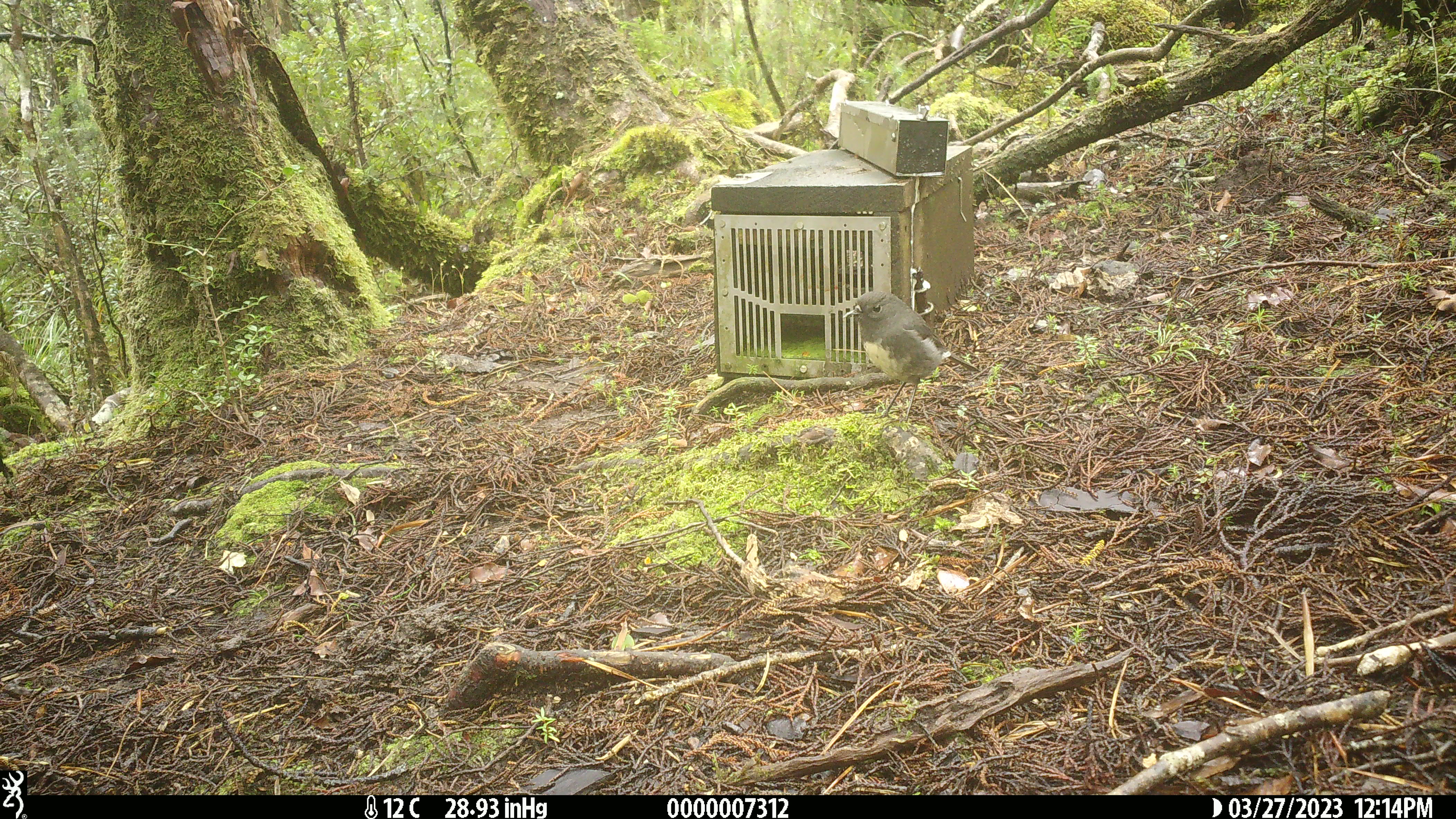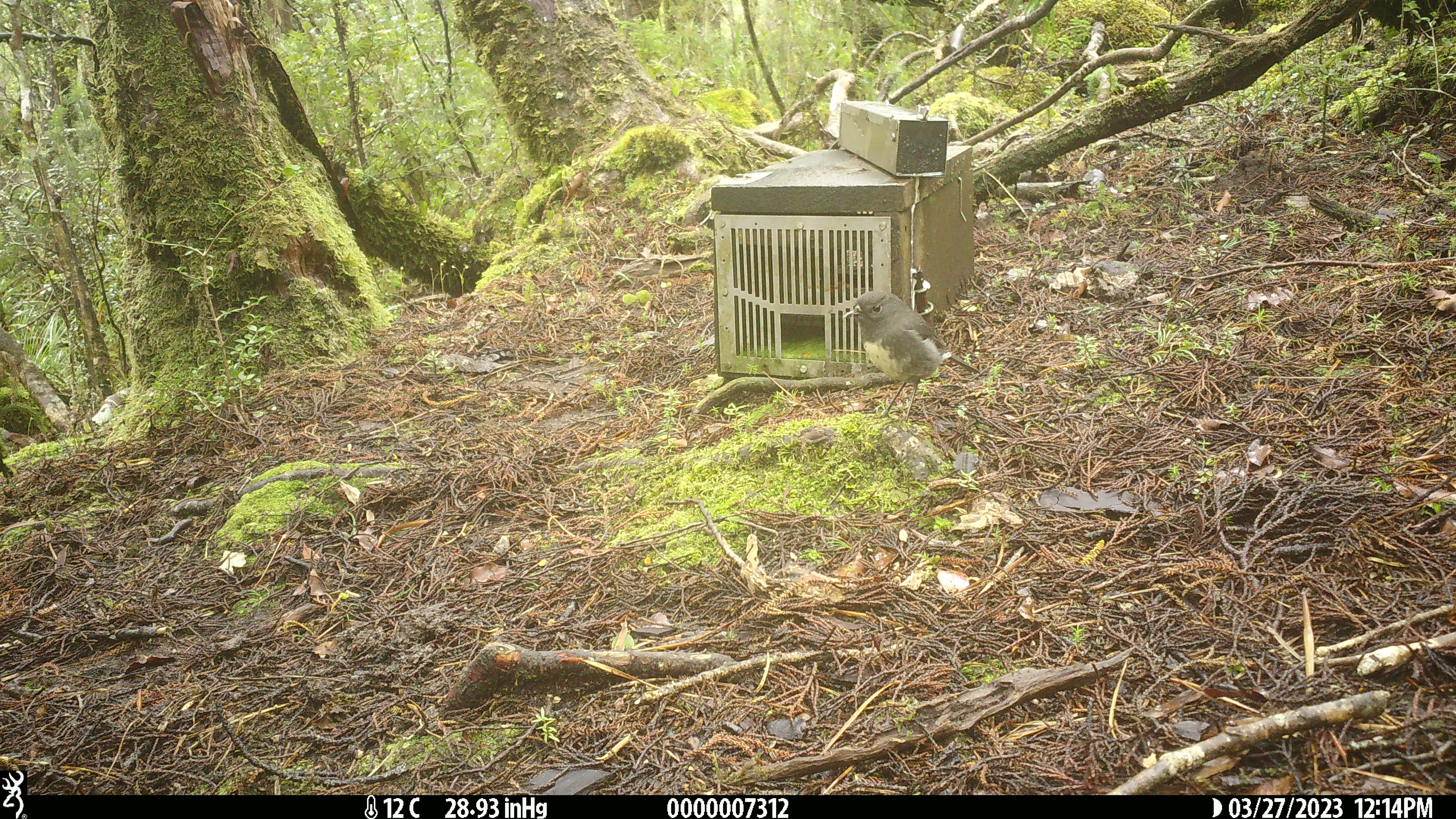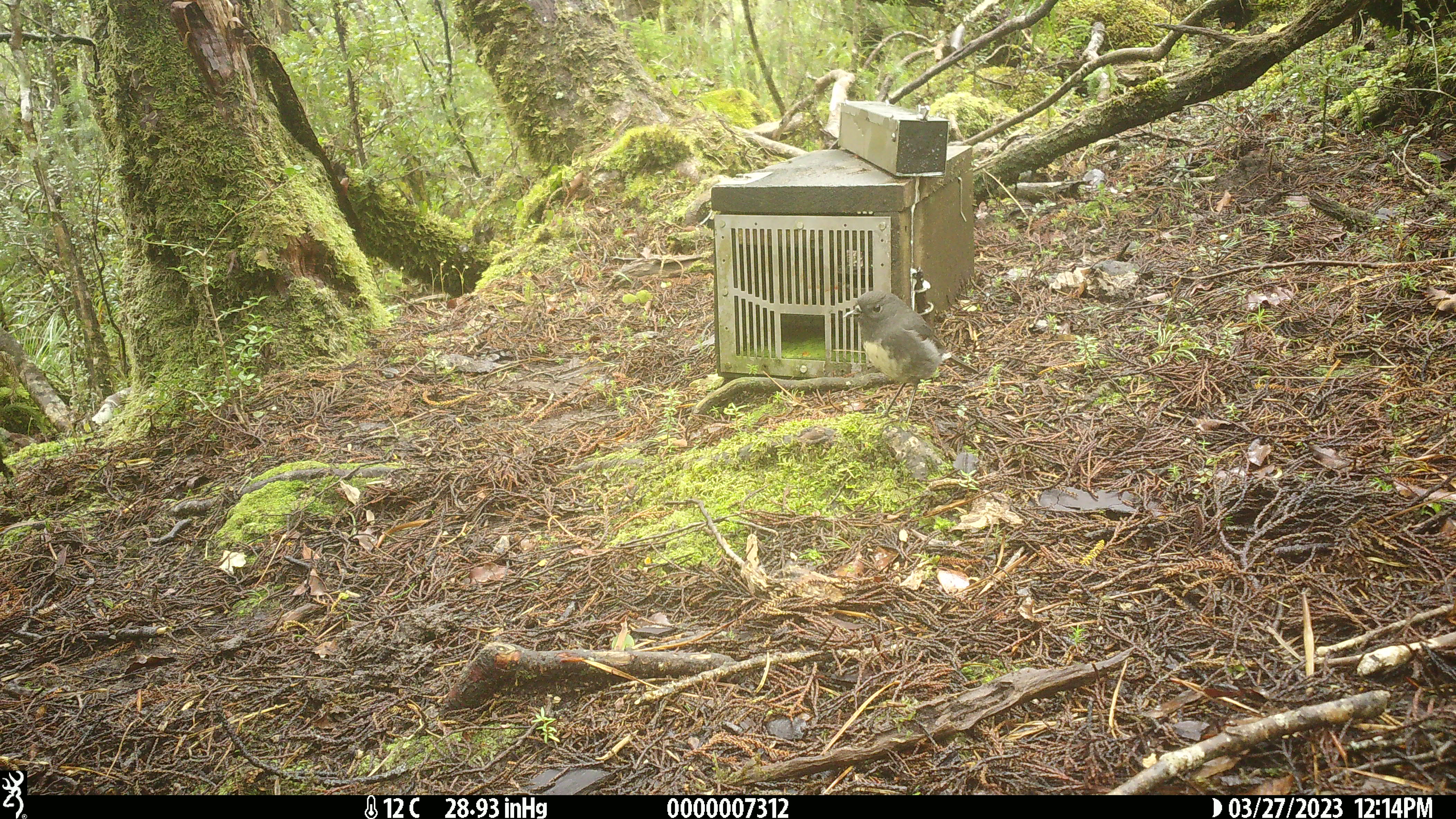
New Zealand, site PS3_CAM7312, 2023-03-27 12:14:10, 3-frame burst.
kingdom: Animalia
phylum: Chordata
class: Aves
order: Passeriformes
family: Petroicidae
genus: Petroica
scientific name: Petroica australis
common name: new zealand robin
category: robin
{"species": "robin (new zealand robin) (Petroica australis)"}